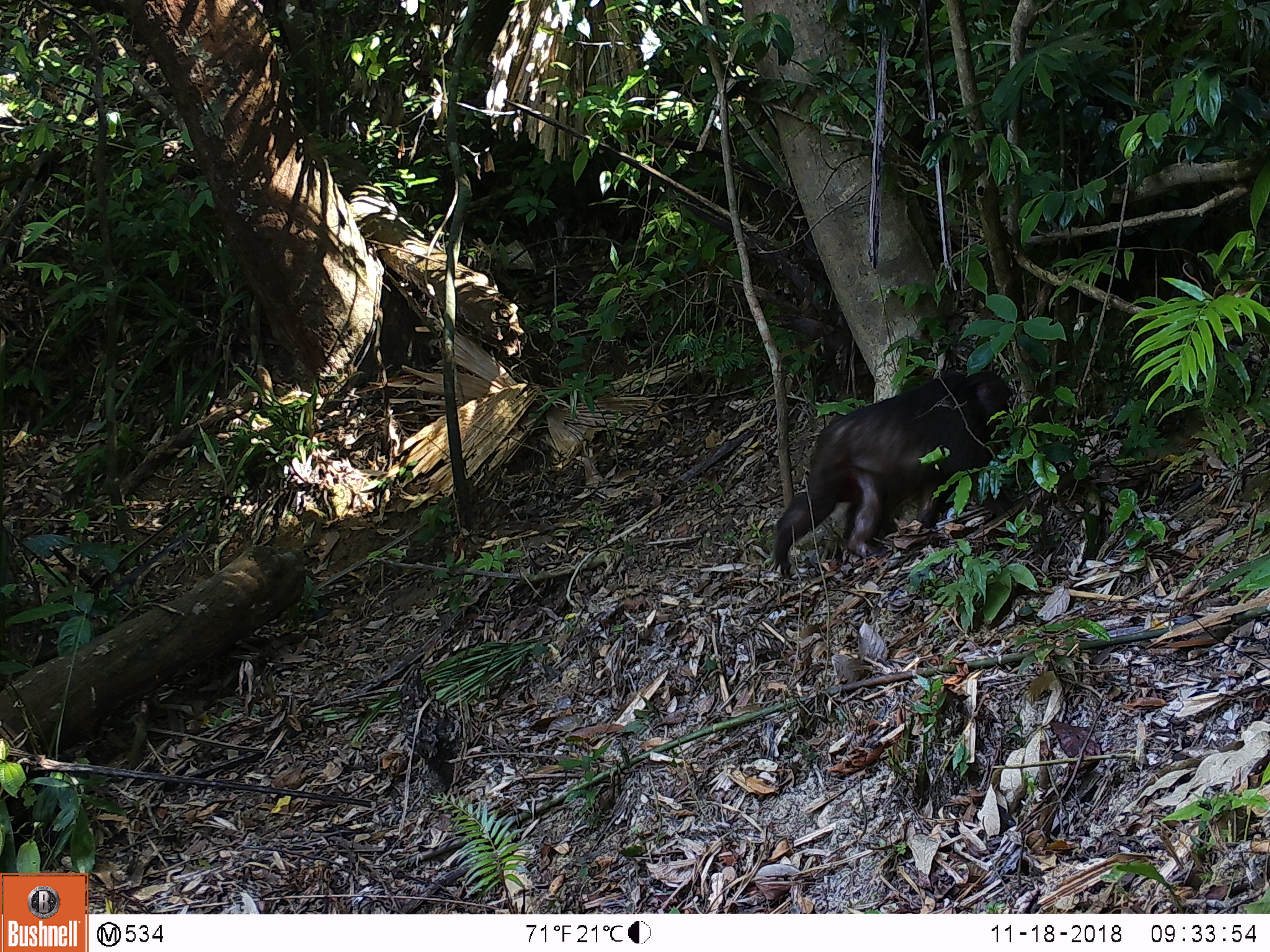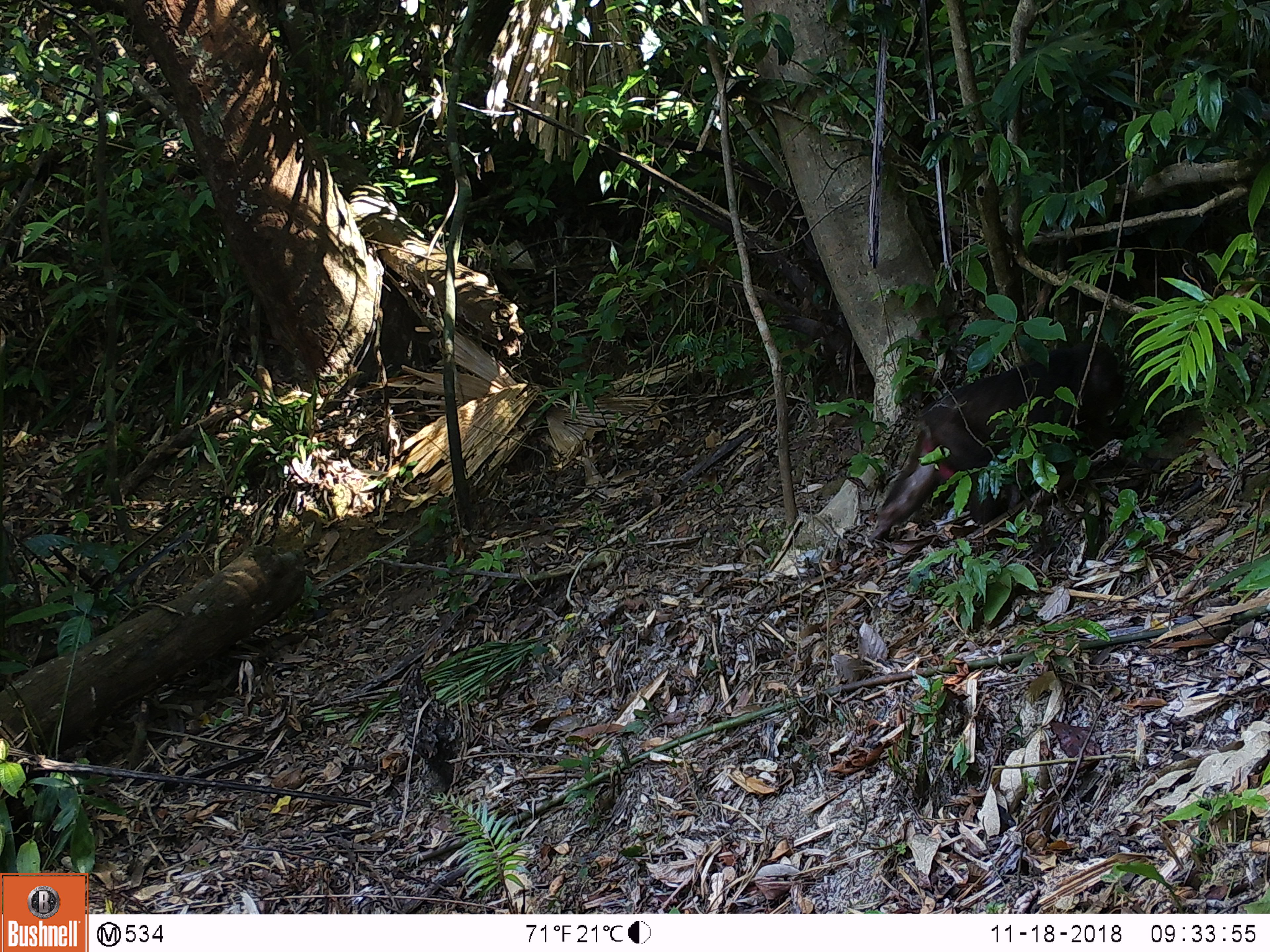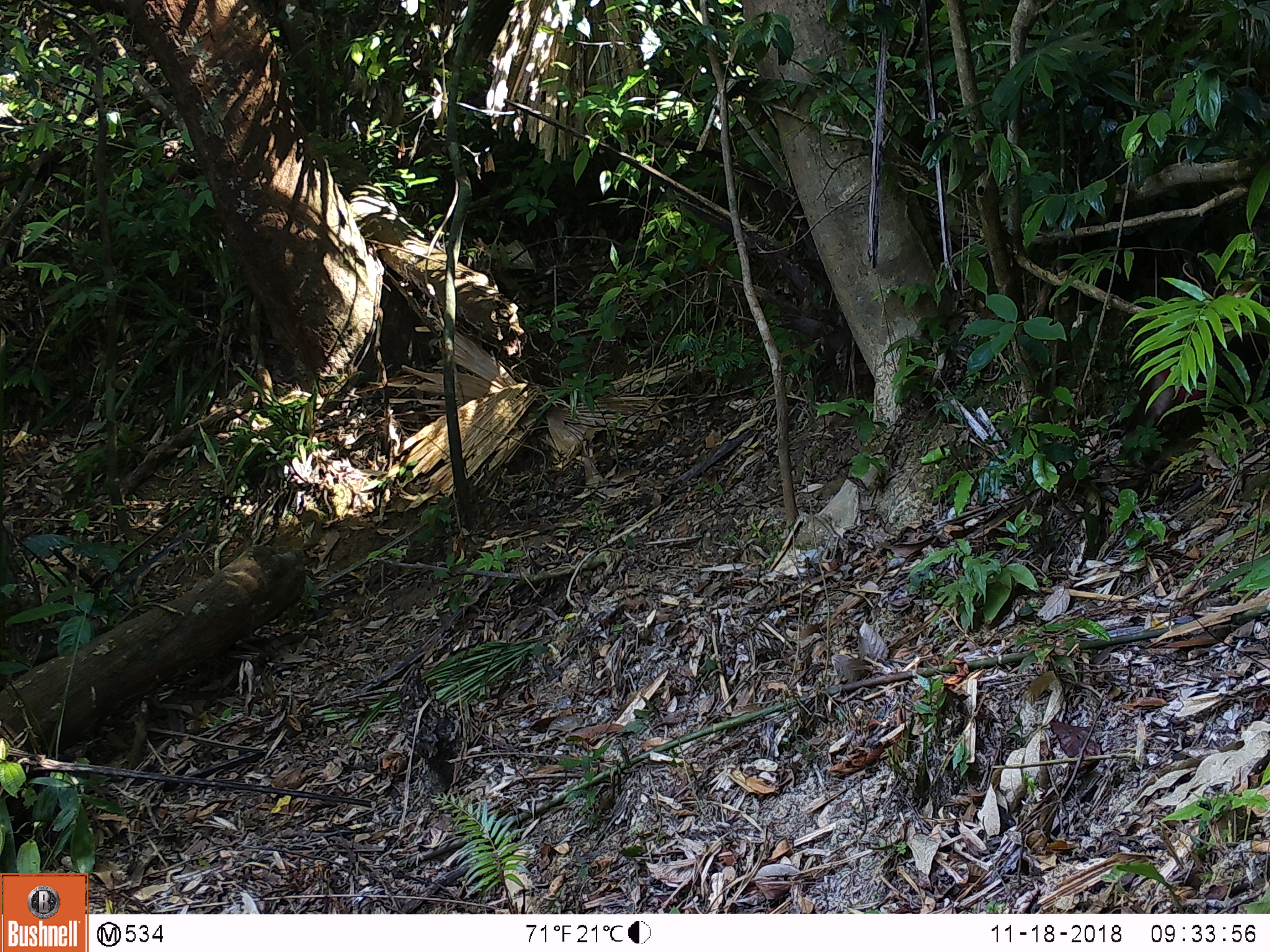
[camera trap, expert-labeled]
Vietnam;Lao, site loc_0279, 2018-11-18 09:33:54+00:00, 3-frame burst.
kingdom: Animalia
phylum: Chordata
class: Mammalia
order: Primates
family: Cercopithecidae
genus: Macaca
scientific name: Macaca arctoides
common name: stump-tailed macaque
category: stump tailed macaque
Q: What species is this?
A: Stump tailed macaque (stump-tailed macaque) (Macaca arctoides).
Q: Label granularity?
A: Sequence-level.